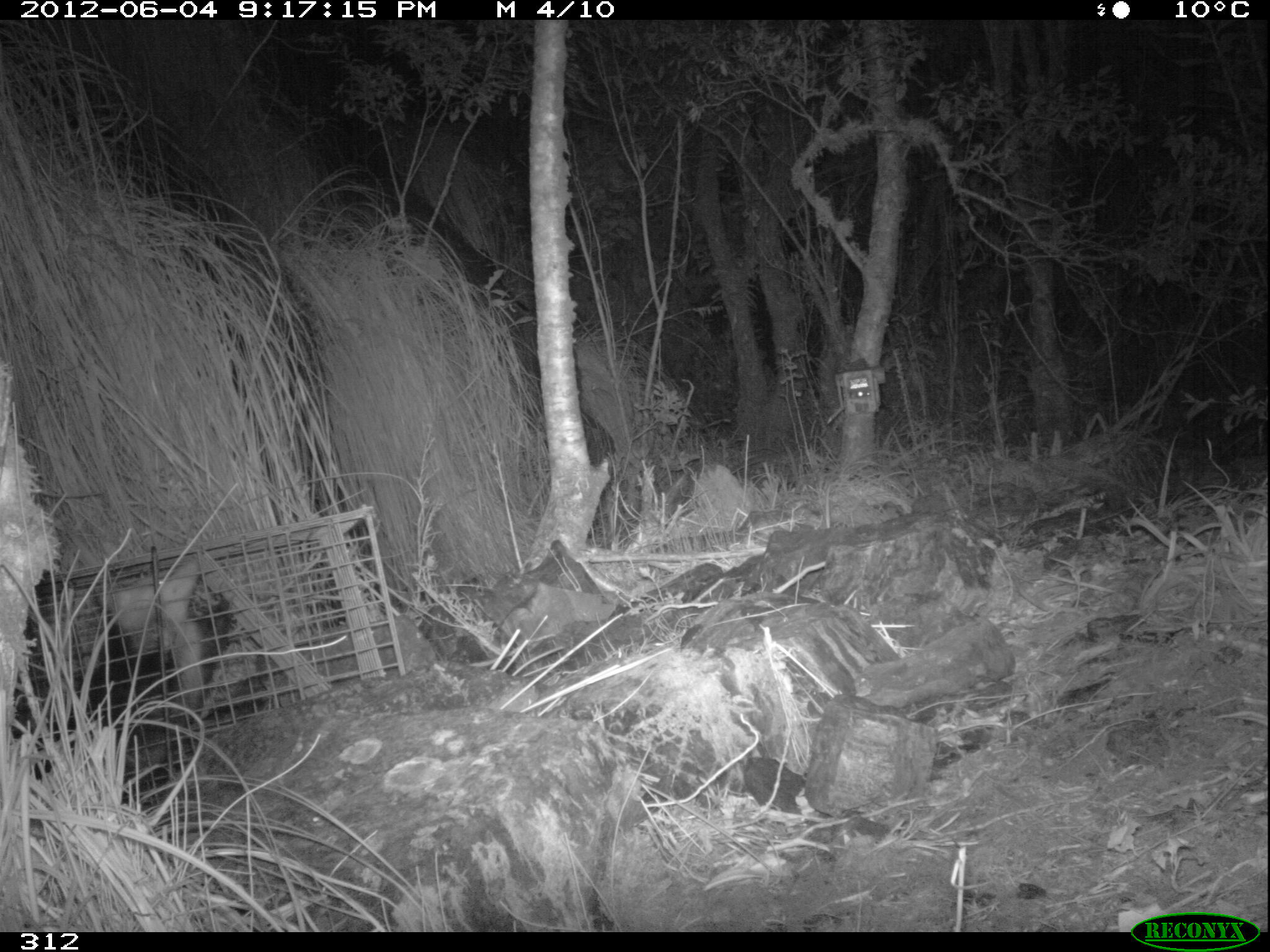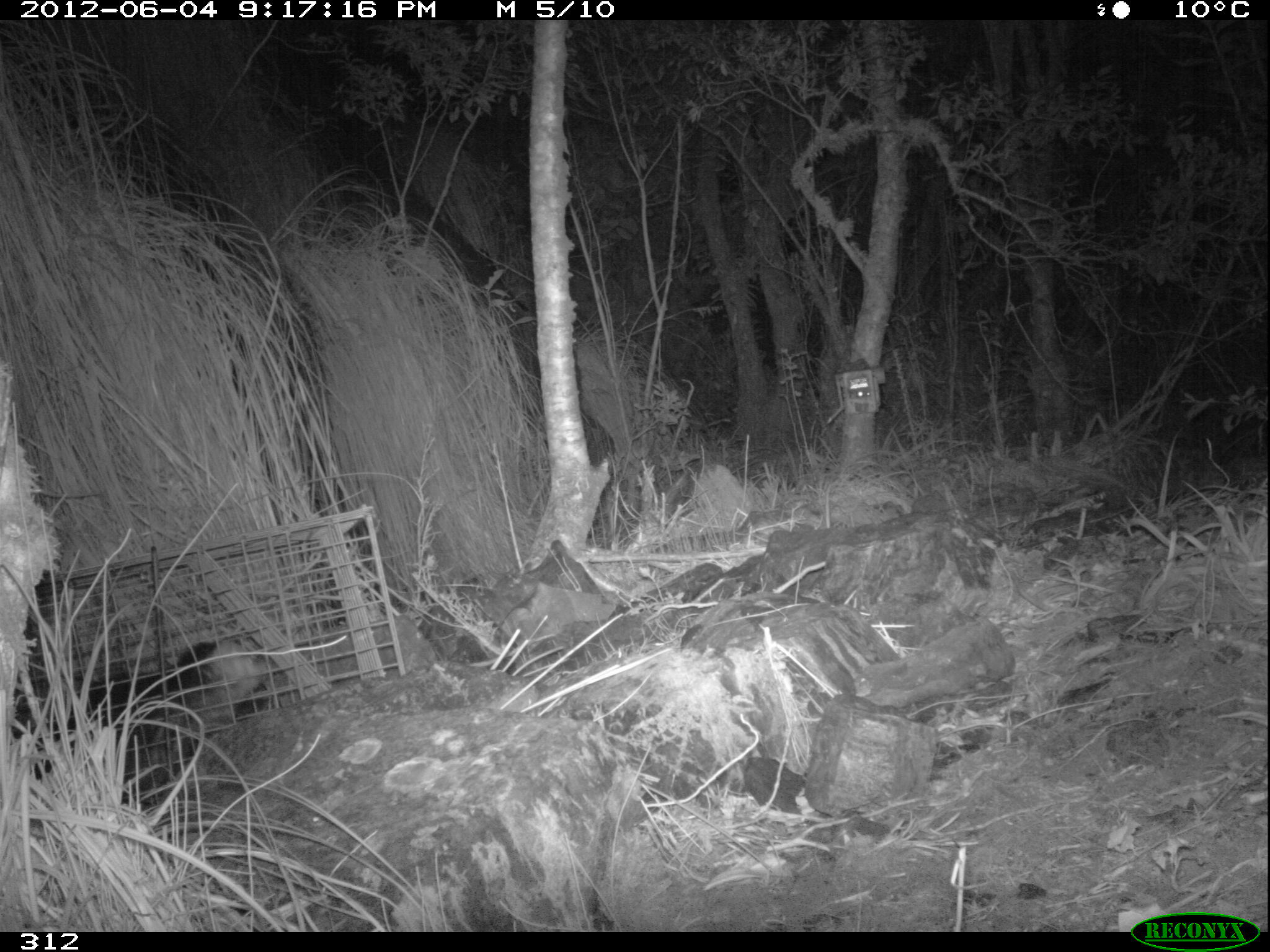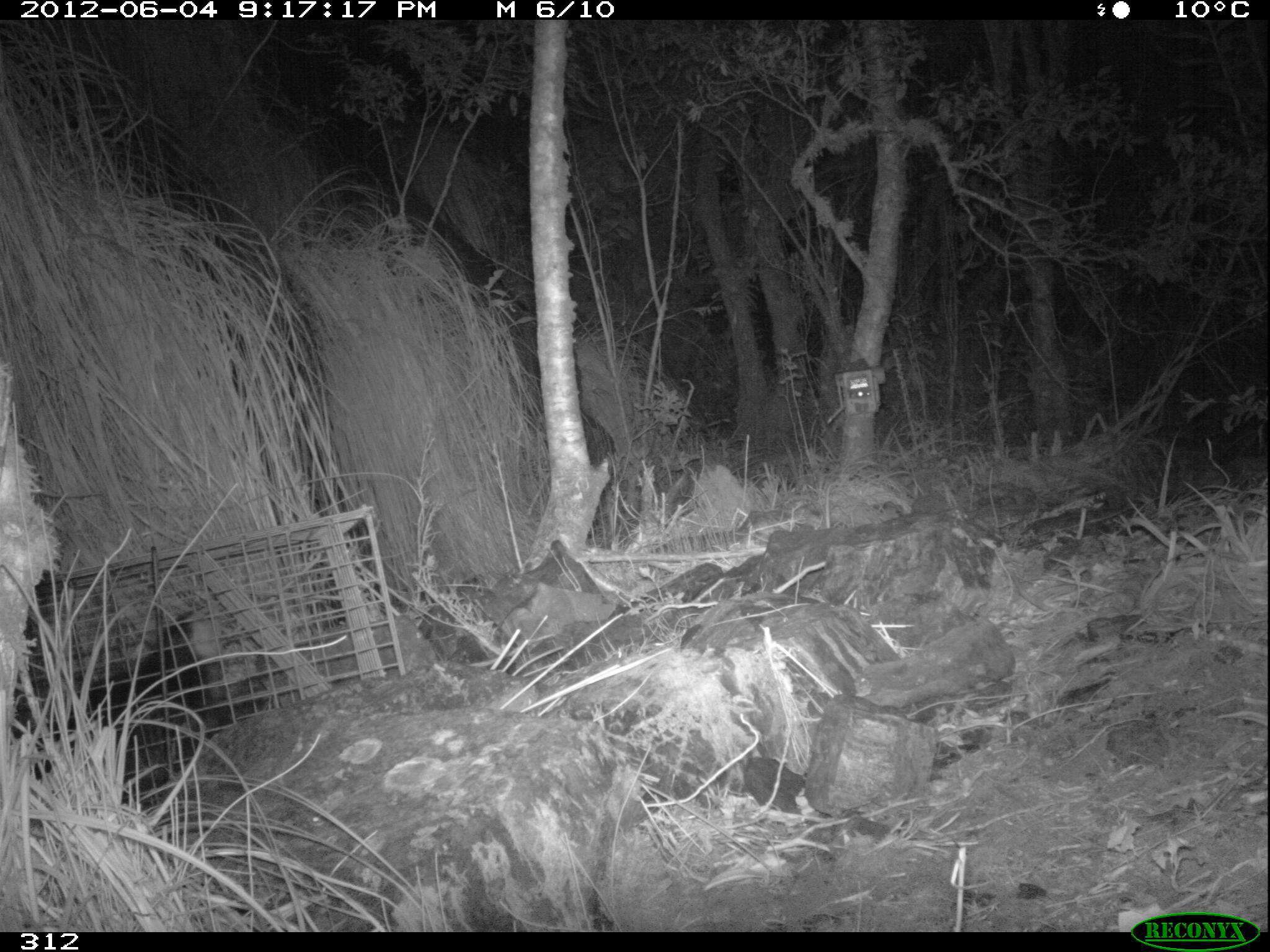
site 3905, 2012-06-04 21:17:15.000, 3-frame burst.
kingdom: Animalia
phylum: Chordata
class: Mammalia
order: Didelphimorphia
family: Didelphidae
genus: Didelphis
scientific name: Didelphis pernigra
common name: andean white-eared opossum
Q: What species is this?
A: Didelphis pernigra (andean white-eared opossum).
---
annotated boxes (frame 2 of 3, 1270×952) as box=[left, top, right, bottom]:
didelphis pernigra: box=[12, 632, 267, 791]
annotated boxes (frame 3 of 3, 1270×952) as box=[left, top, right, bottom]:
didelphis pernigra: box=[9, 602, 270, 813]